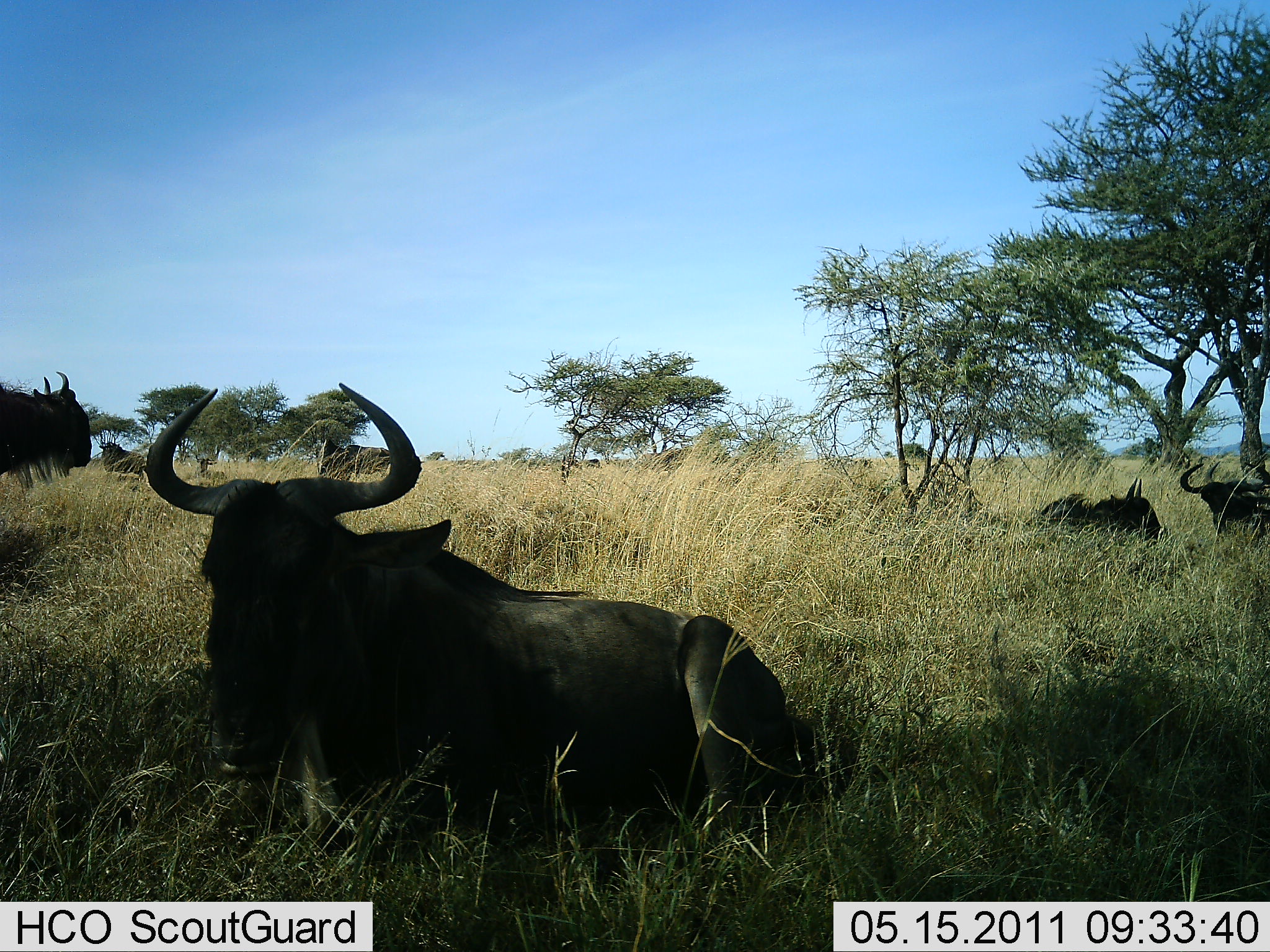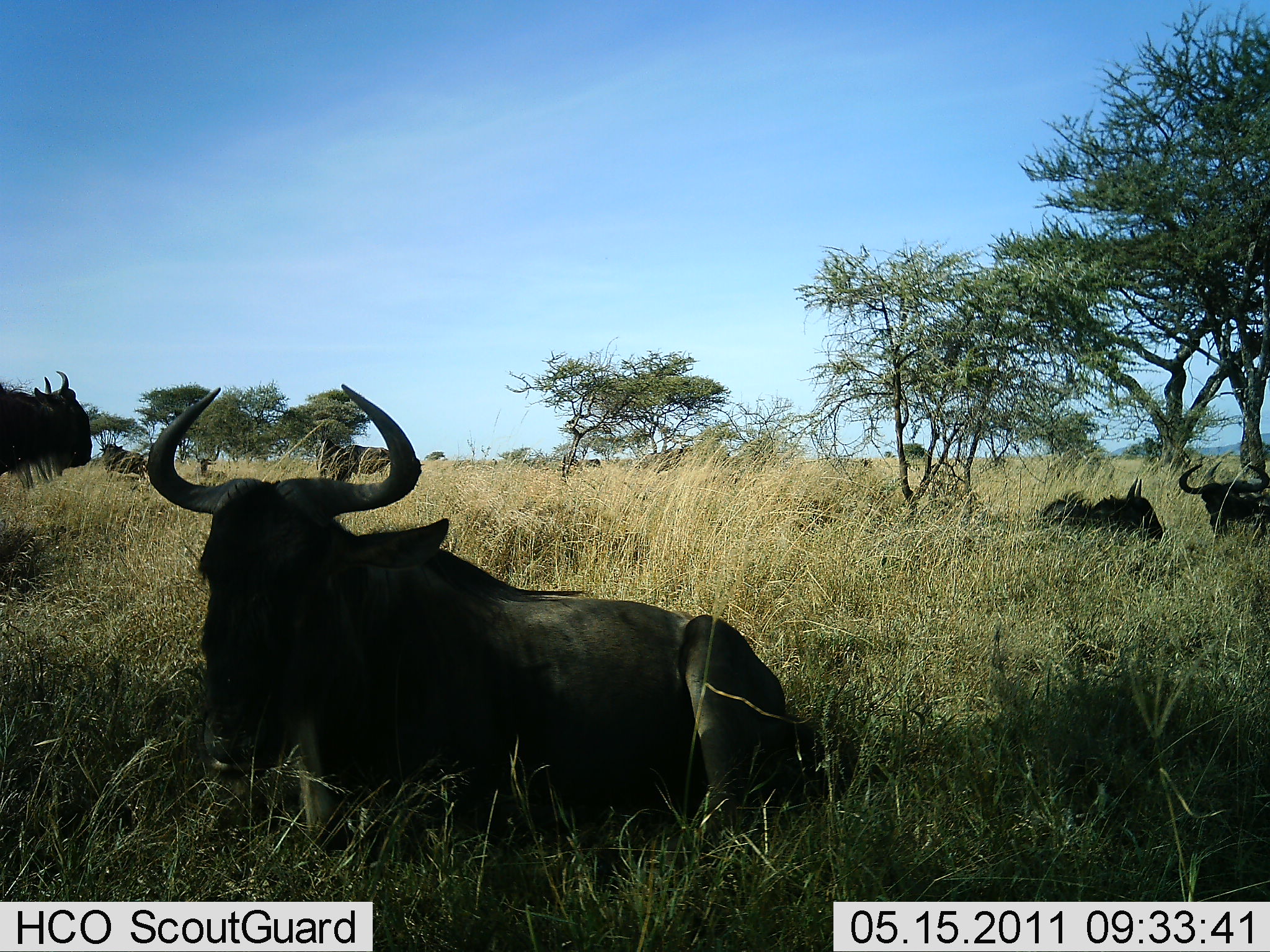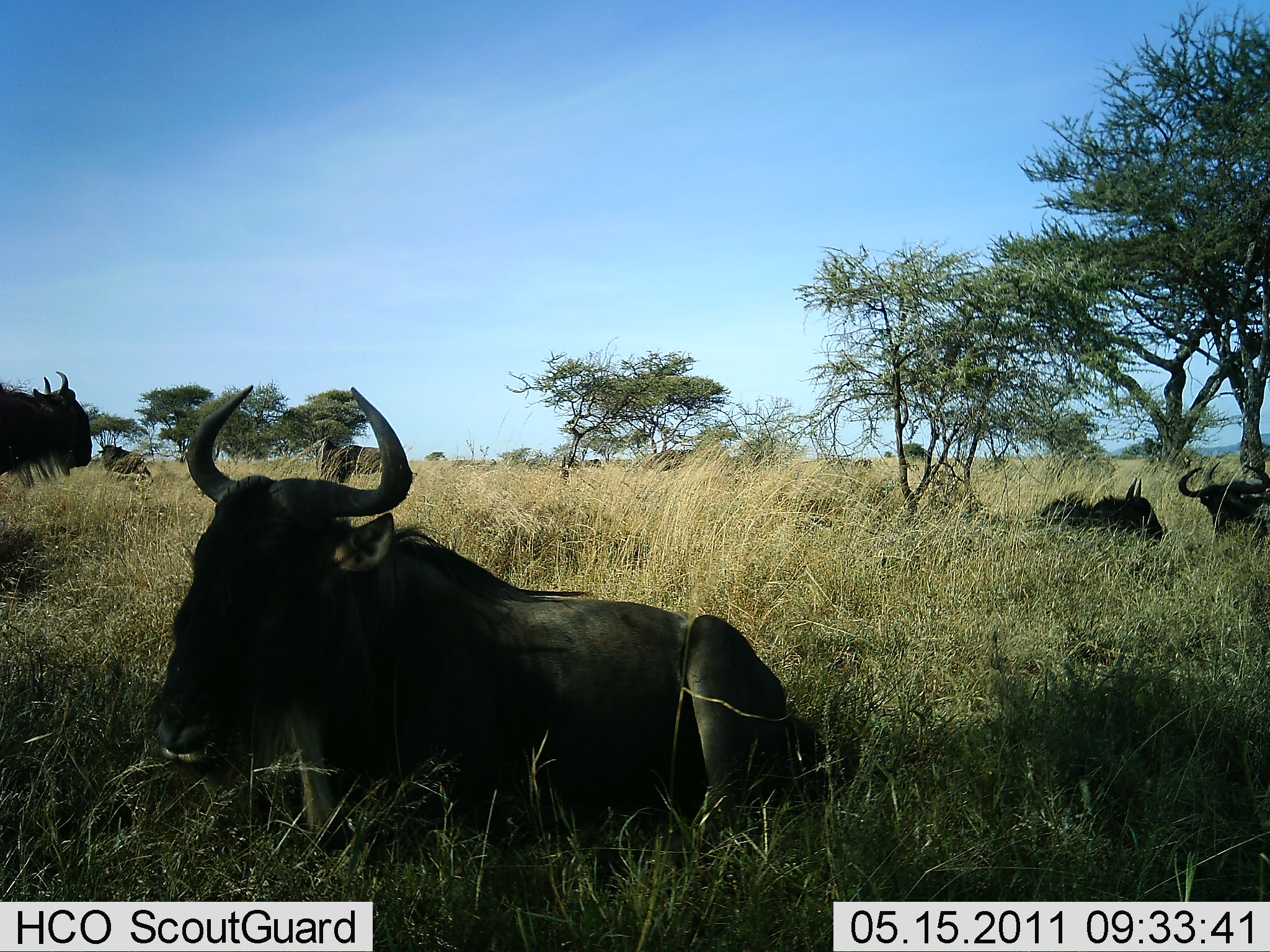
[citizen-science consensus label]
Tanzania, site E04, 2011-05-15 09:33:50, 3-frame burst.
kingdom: Animalia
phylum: Chordata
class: Mammalia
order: Artiodactyla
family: Bovidae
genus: Connochaetes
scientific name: Connochaetes taurinus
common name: blue wildebeest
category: wildebeest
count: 6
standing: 64%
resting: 100%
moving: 0%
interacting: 0%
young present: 0%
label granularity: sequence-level